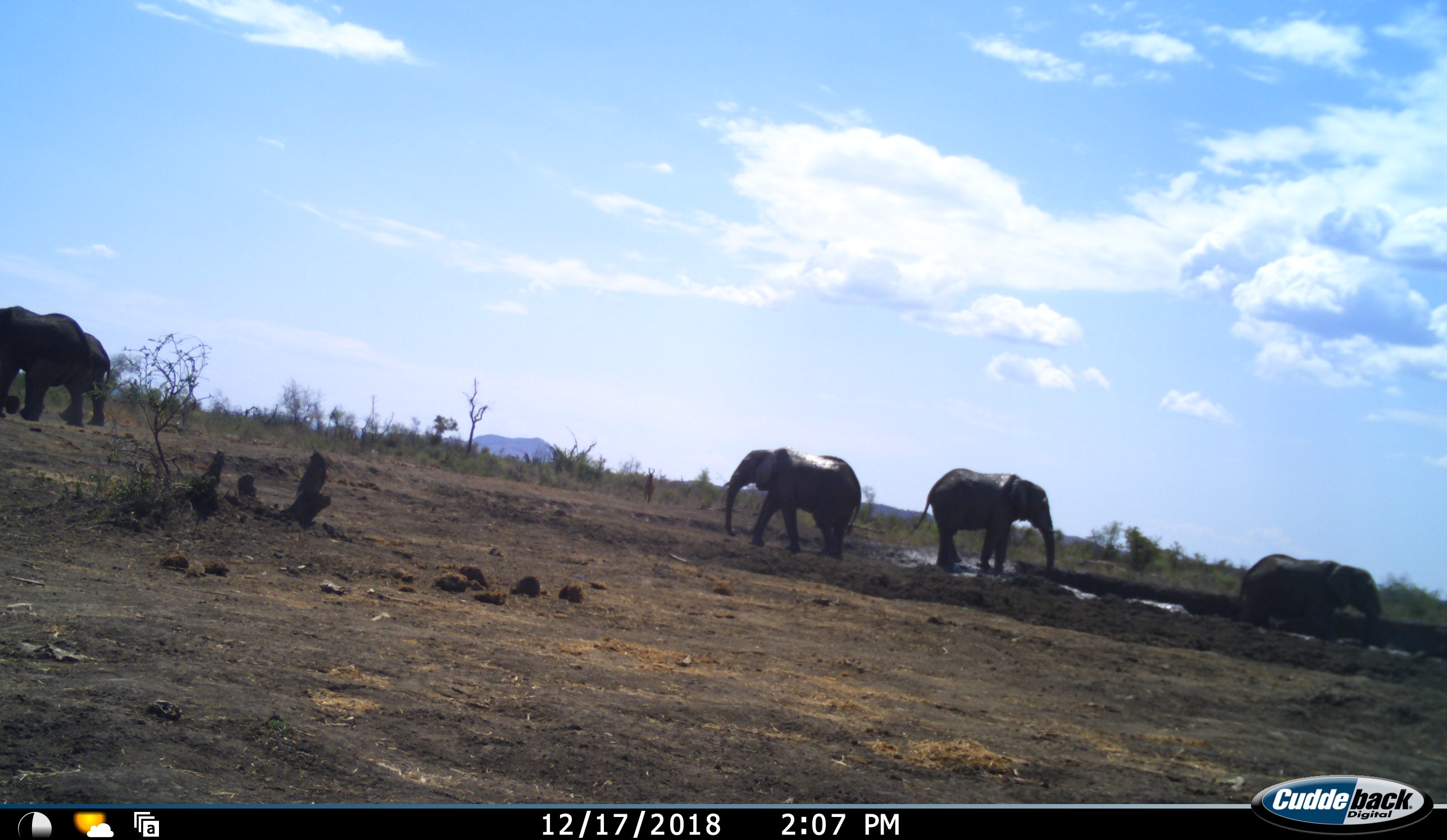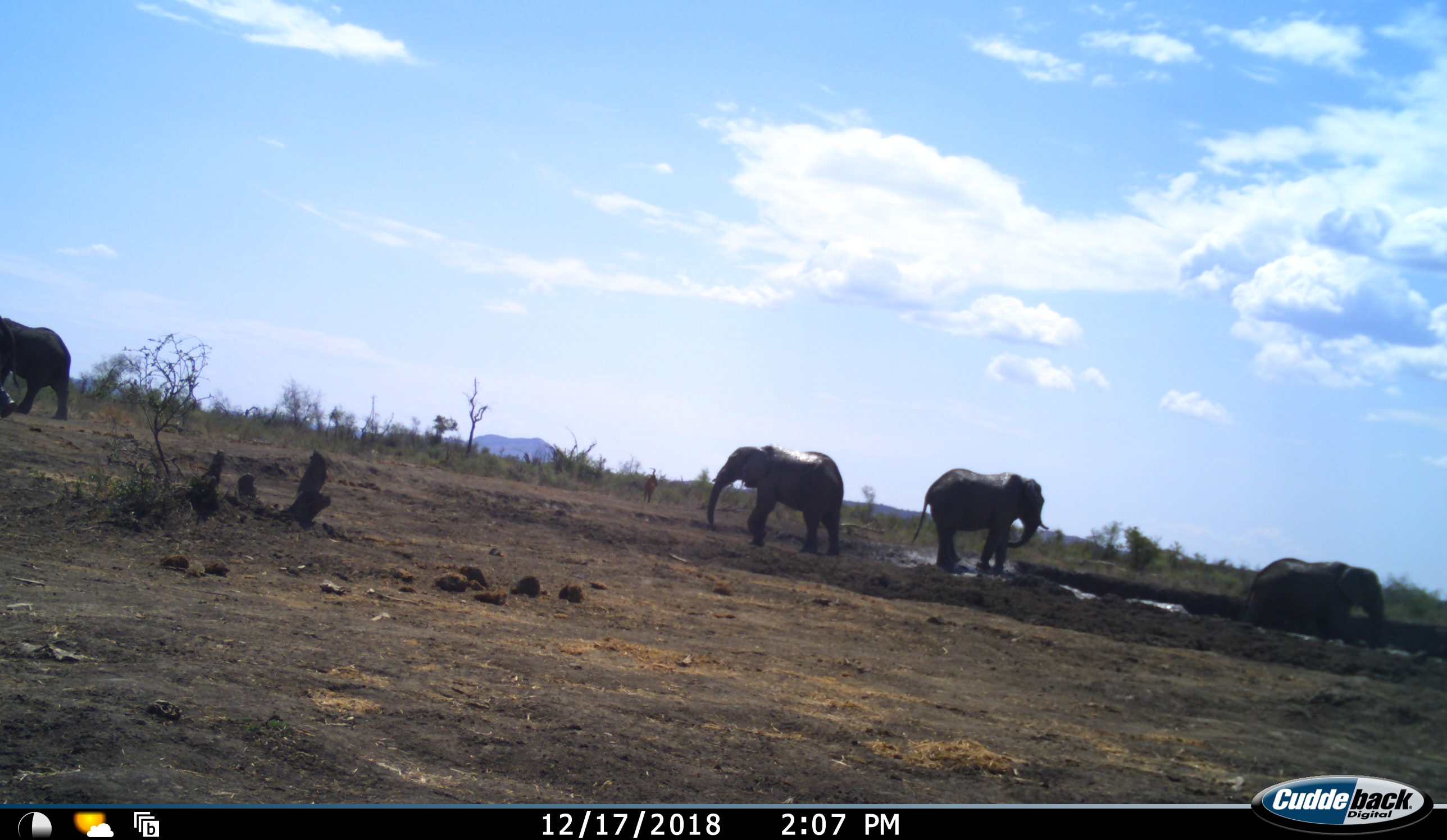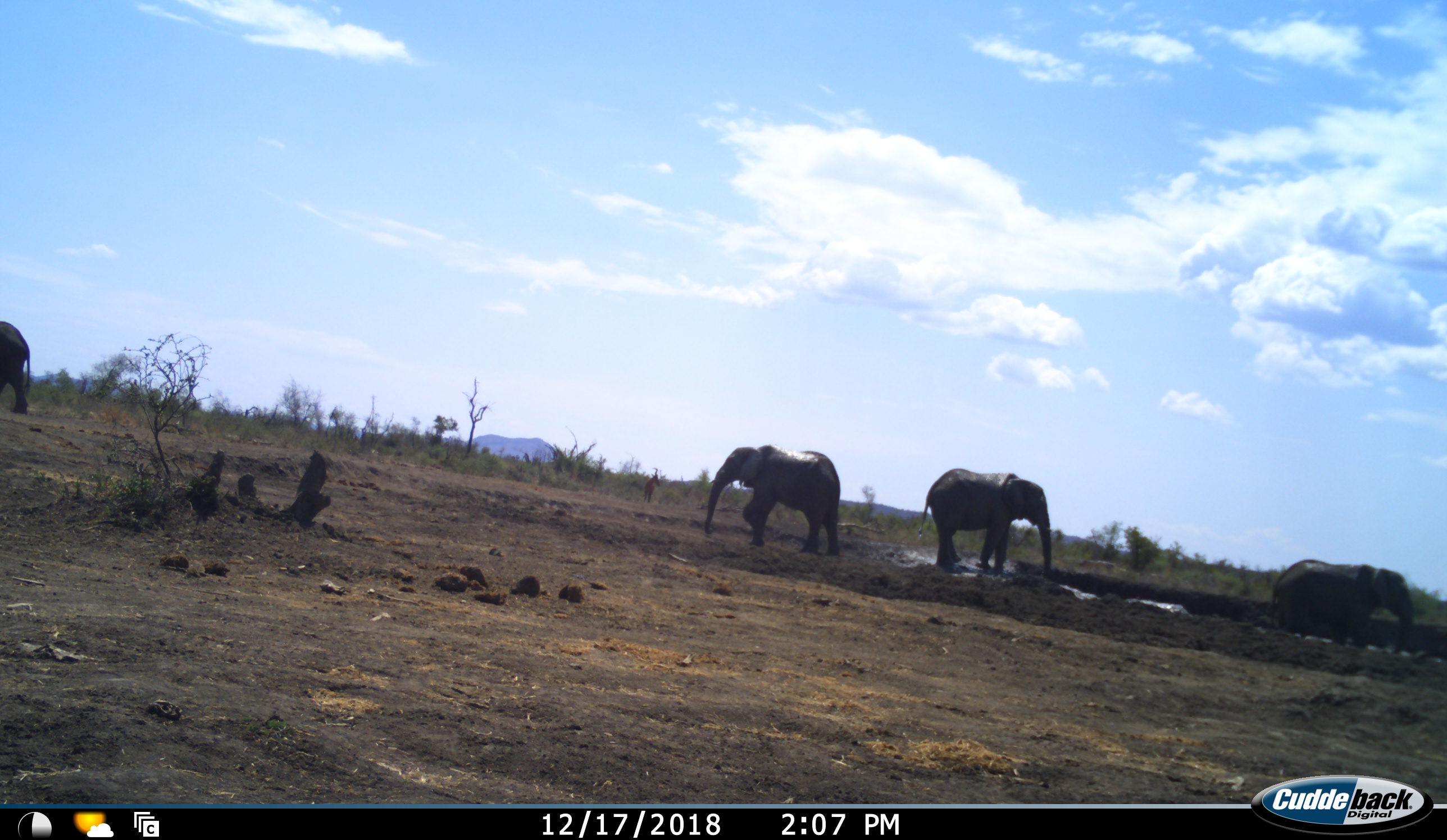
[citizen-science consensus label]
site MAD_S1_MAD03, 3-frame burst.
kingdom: Animalia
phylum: Chordata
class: Mammalia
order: Proboscidea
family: Elephantidae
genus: Loxodonta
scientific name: Loxodonta africana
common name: african bush elephant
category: elephant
Elephant (african bush elephant) (Loxodonta africana), count 4. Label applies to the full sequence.